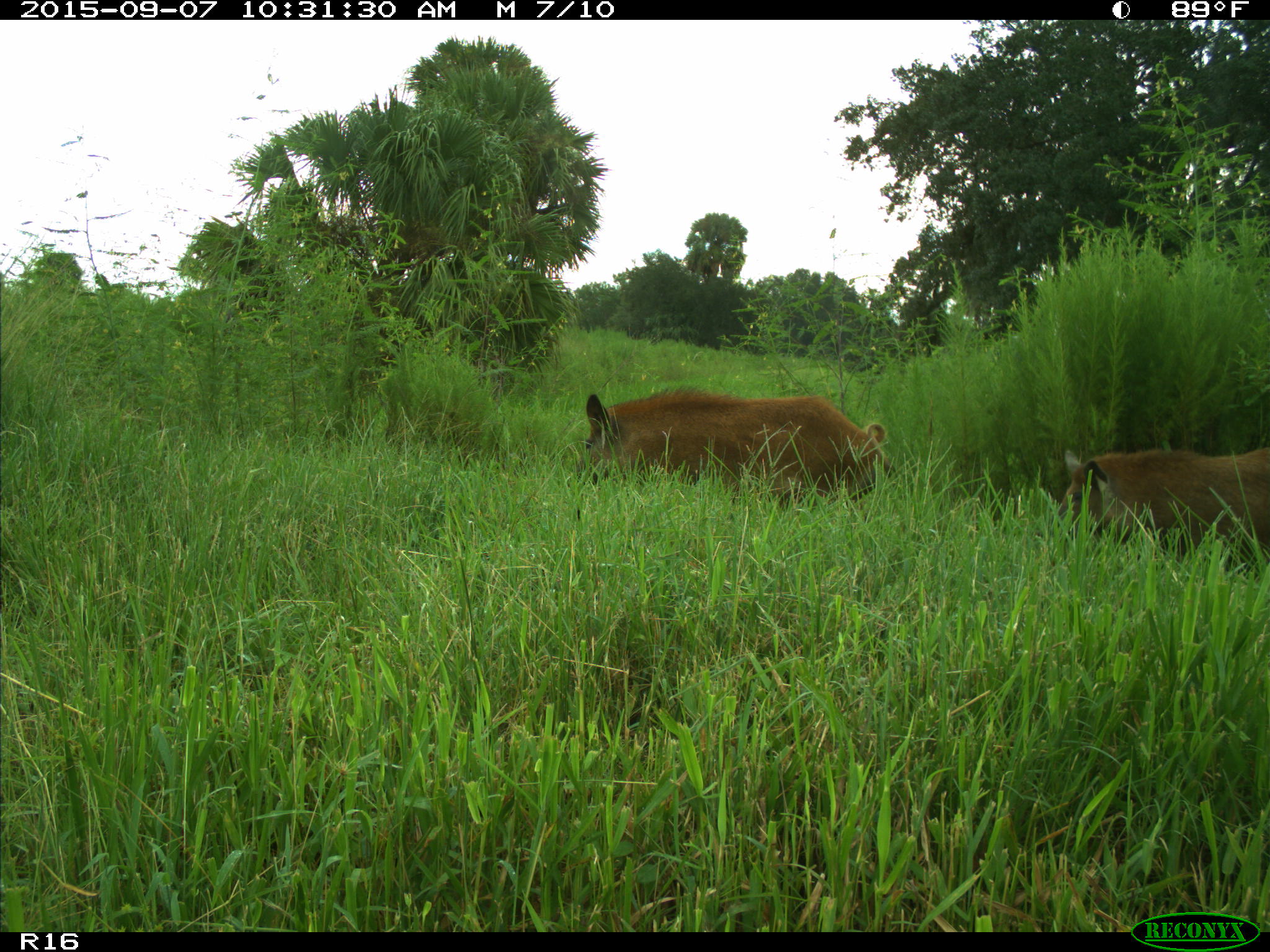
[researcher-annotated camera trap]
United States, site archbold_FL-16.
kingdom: Animalia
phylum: Chordata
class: Mammalia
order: Artiodactyla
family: Suidae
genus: Sus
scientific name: Sus scrofa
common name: wild boar